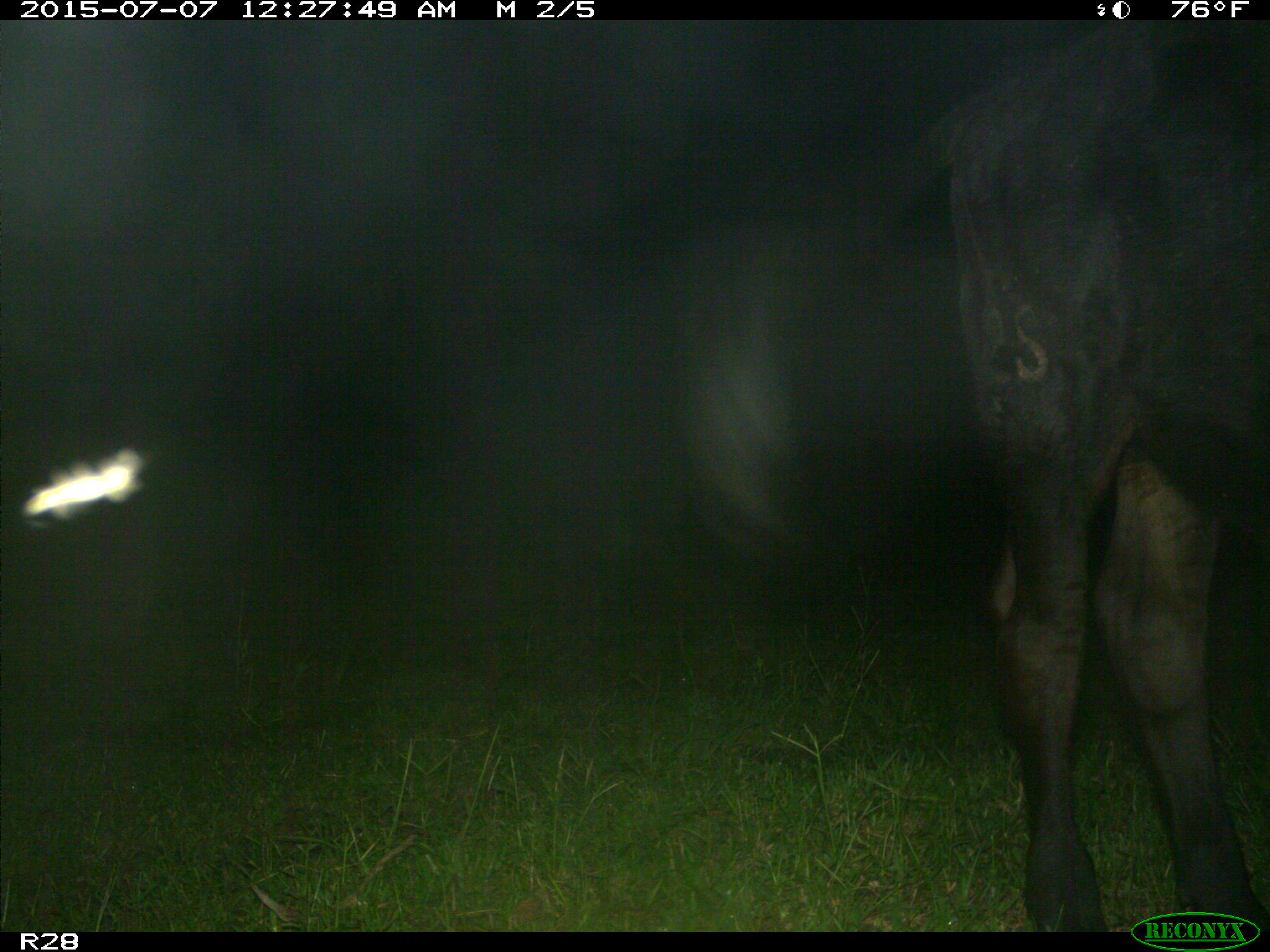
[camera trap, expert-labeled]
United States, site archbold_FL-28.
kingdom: Animalia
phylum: Chordata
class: Mammalia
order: Artiodactyla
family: Bovidae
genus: Bos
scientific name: Bos taurus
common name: domestic cow